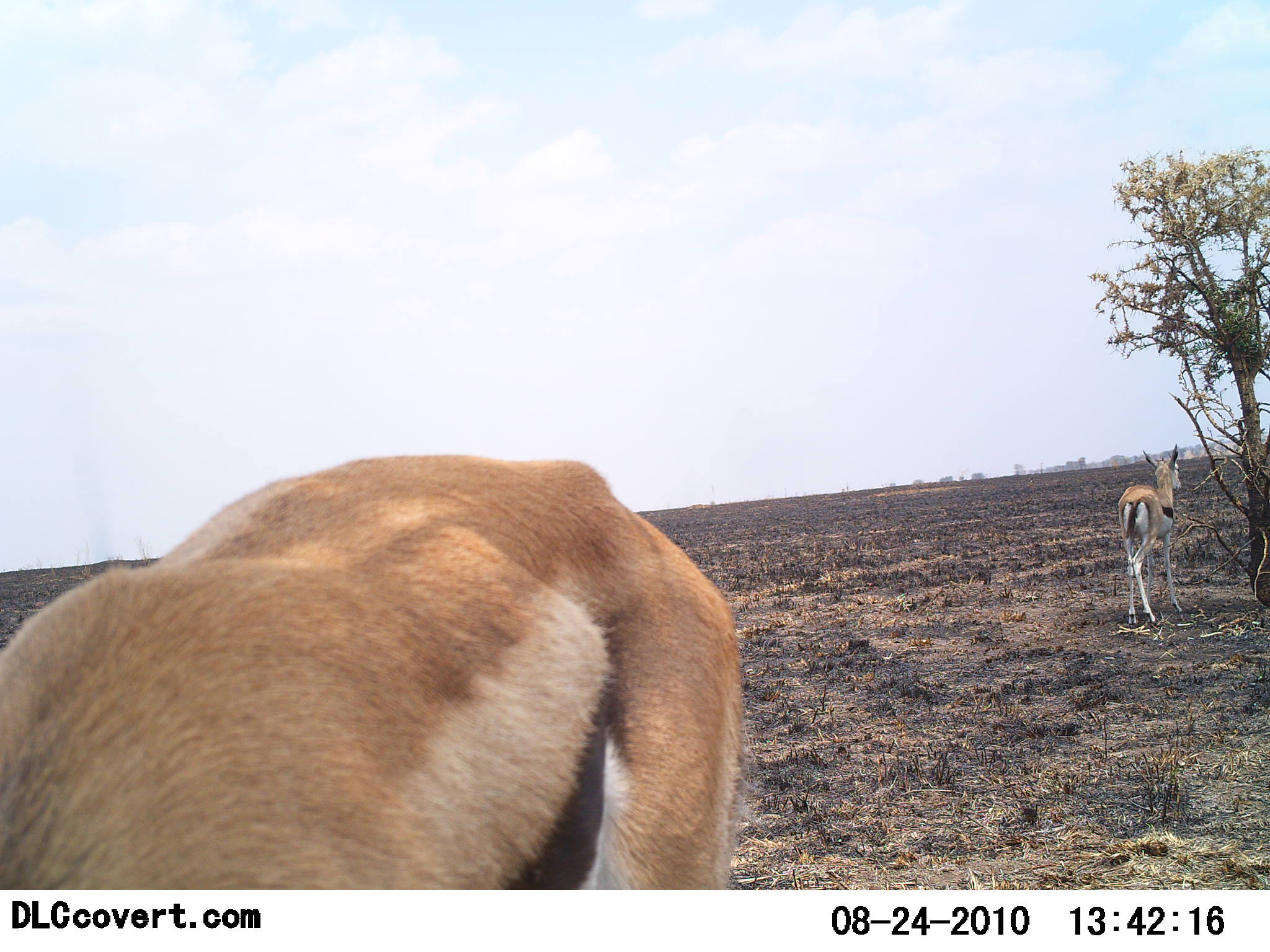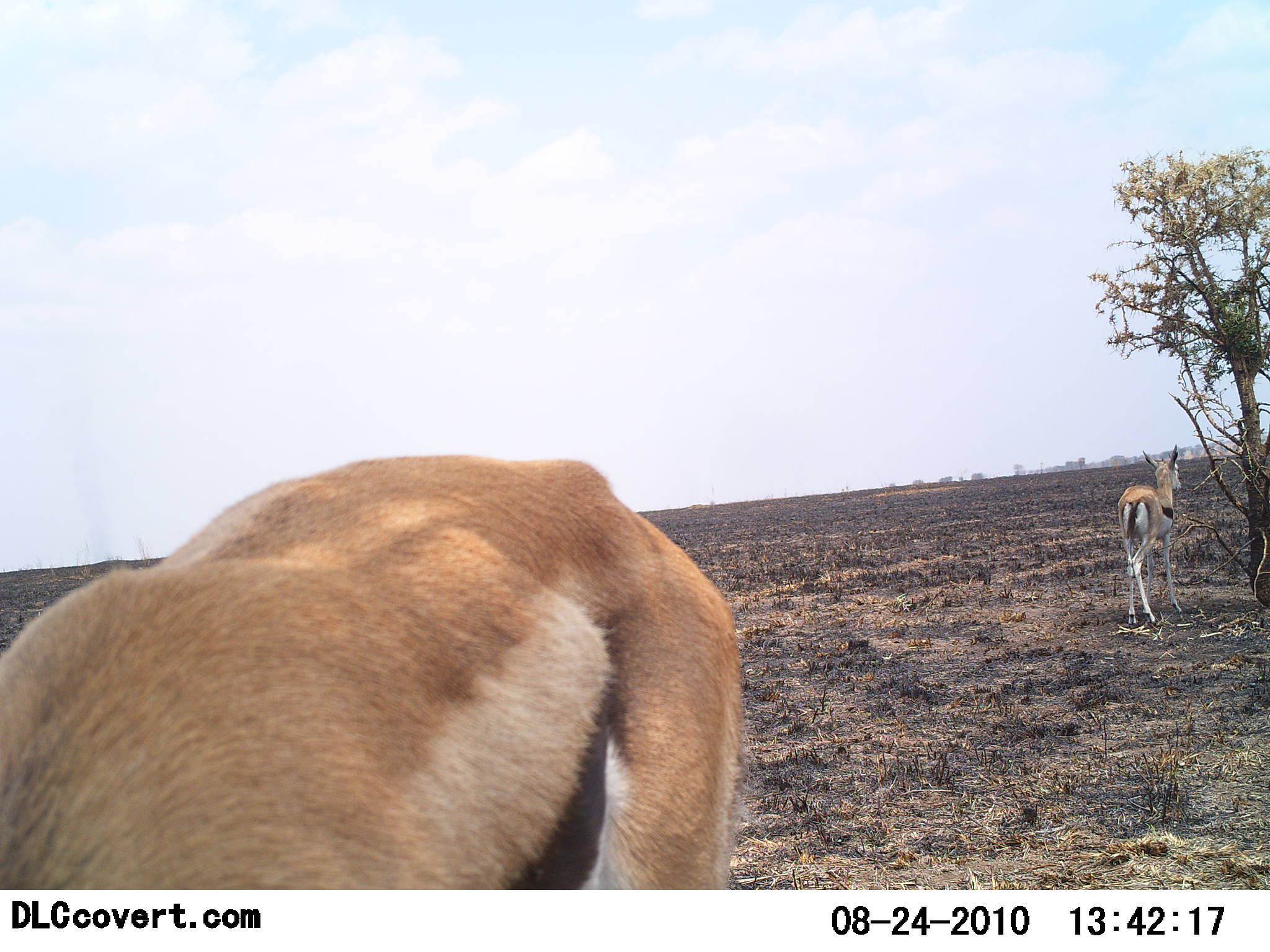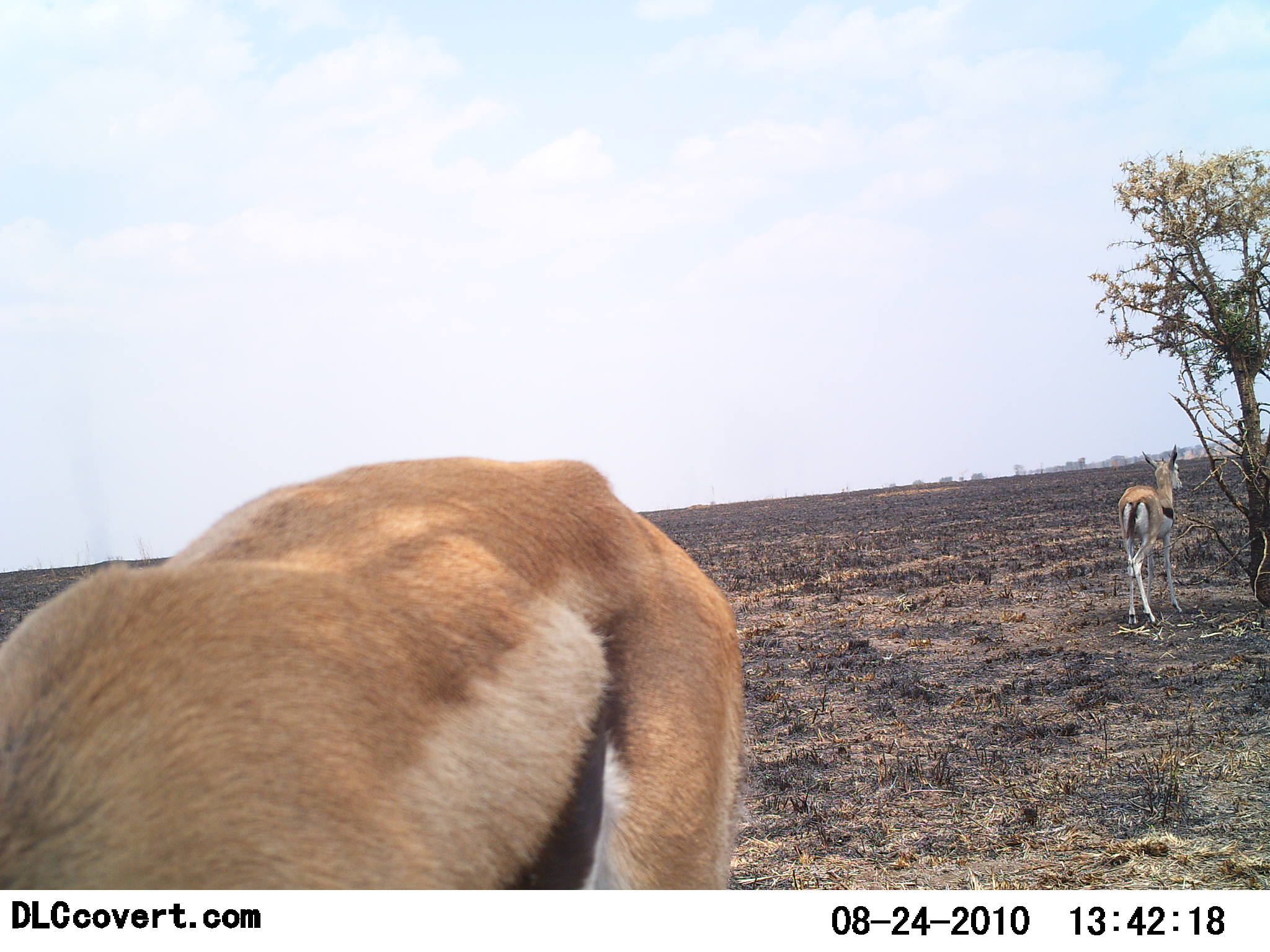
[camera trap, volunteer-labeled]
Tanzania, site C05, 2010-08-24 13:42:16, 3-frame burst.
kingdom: Animalia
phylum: Chordata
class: Mammalia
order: Artiodactyla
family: Bovidae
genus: Eudorcas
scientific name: Eudorcas thomsonii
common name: thomson's gazelle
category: gazellethomsons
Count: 2.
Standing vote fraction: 92%.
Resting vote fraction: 0%.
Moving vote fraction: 0%.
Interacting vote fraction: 0%.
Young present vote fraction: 0%.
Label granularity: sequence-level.